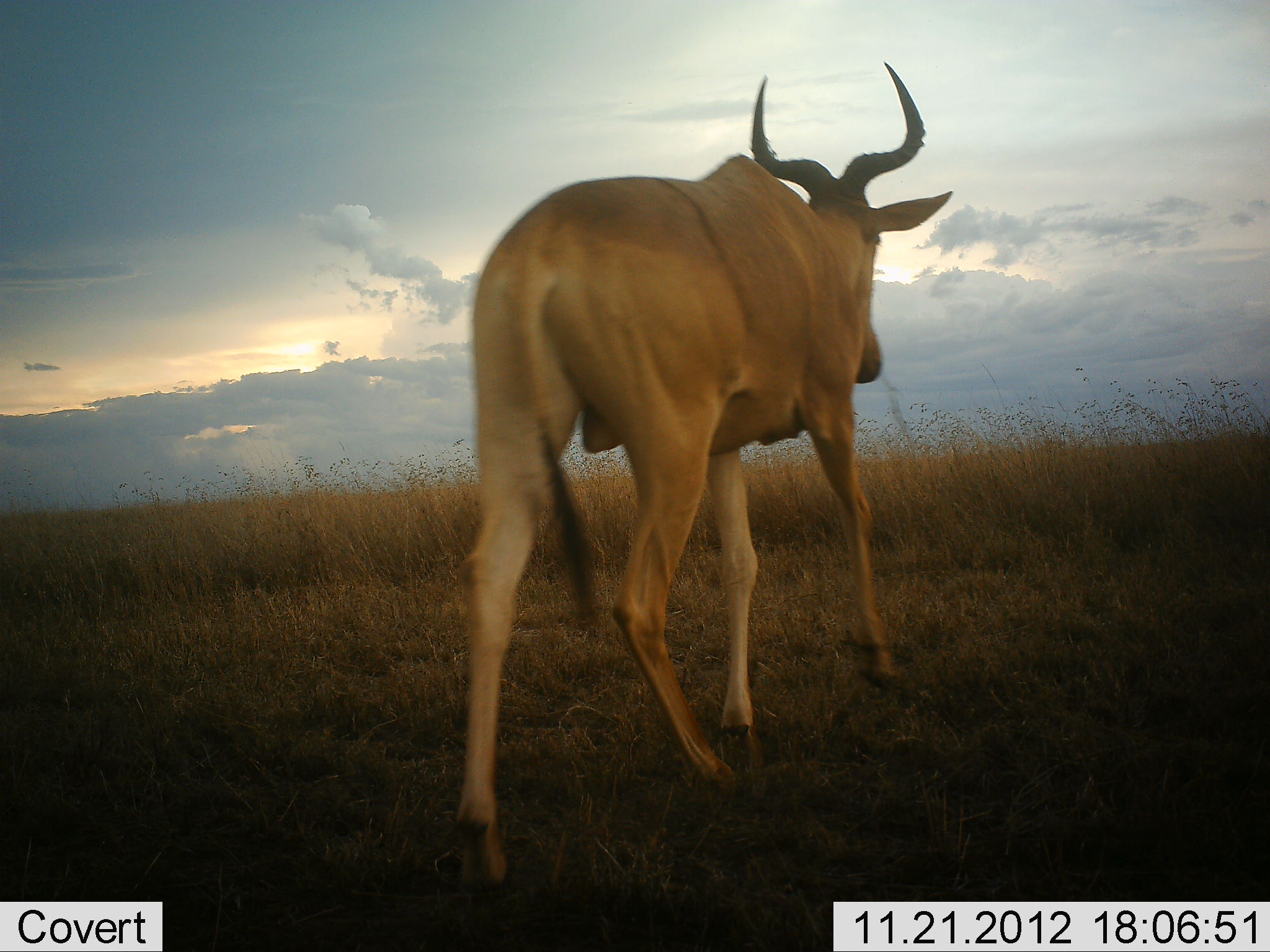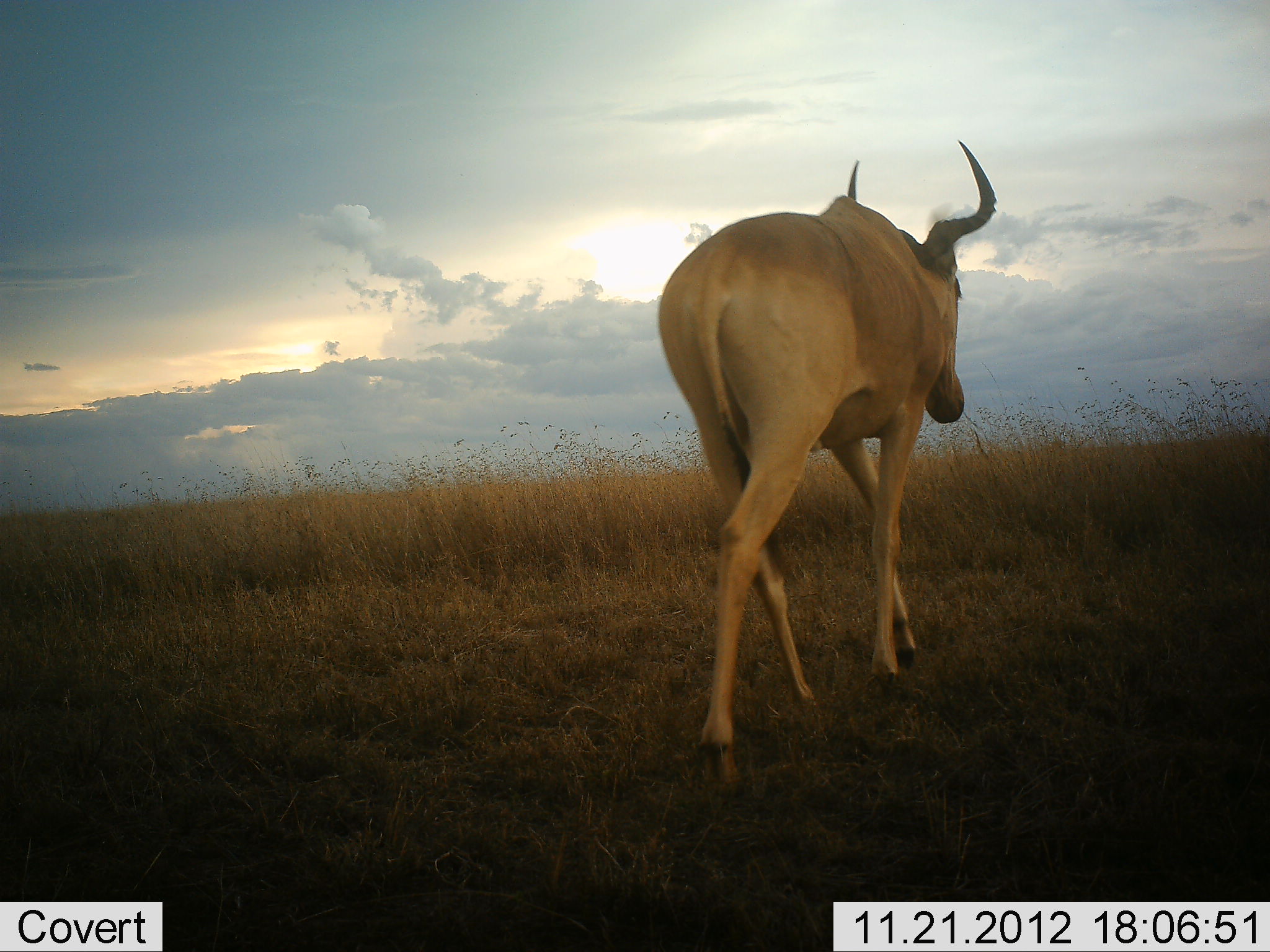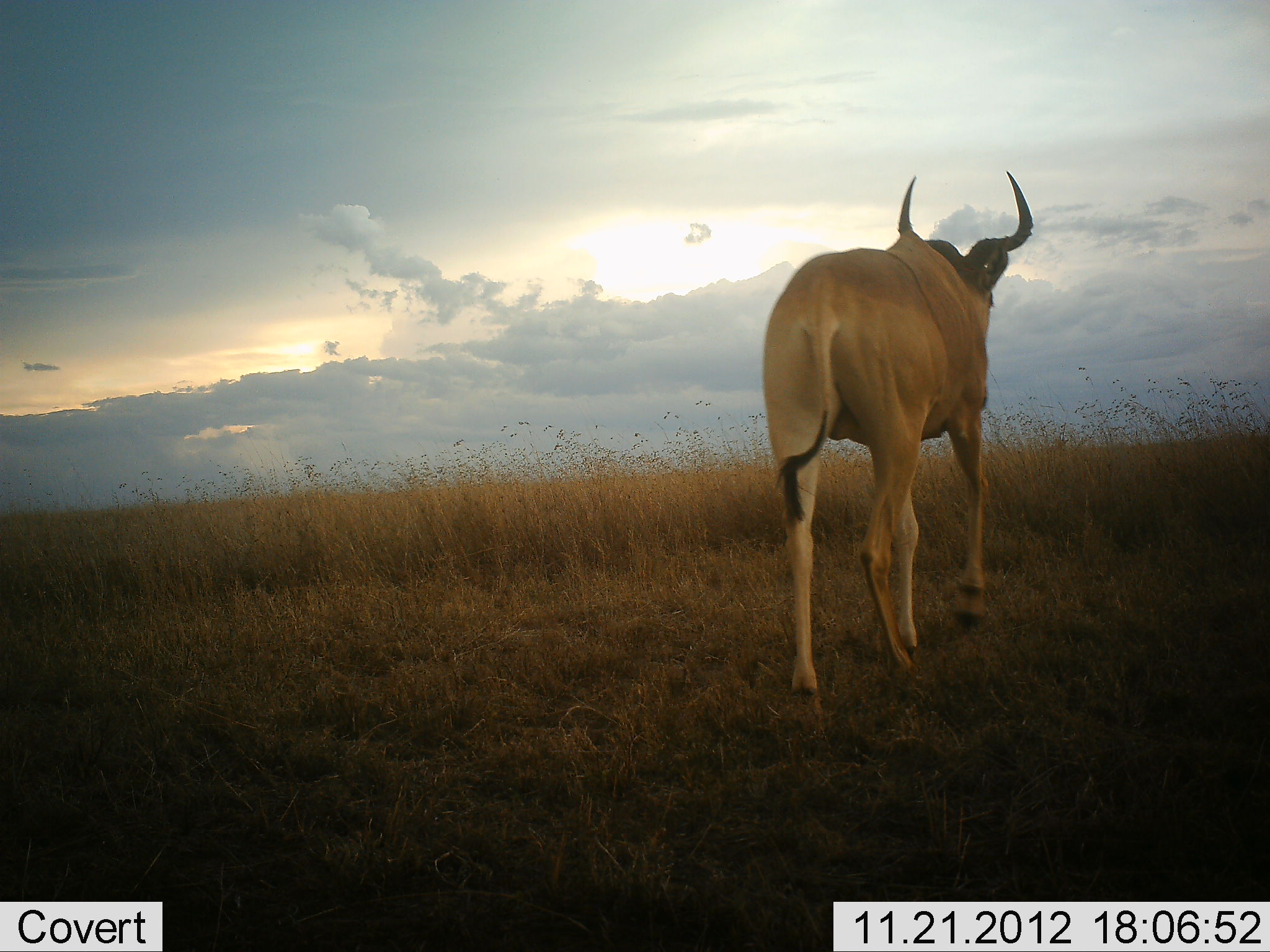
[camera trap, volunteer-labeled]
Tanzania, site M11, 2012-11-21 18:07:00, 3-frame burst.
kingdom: Animalia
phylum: Chordata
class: Mammalia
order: Artiodactyla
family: Bovidae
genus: Alcelaphus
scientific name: Alcelaphus buselaphus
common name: hartebeest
Hartebeest (Alcelaphus buselaphus), count 1. Behavior (volunteer vote fractions): standing 5%, resting 0%, moving 100%, interacting 0%. Young present (vote fraction): 0%. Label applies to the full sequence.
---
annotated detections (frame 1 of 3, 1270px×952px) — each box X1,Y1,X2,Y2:
animal: 448,60,953,906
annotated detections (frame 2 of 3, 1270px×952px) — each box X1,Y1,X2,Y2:
animal: 655,138,999,802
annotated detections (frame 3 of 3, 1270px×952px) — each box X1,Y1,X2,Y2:
animal: 756,170,1038,728